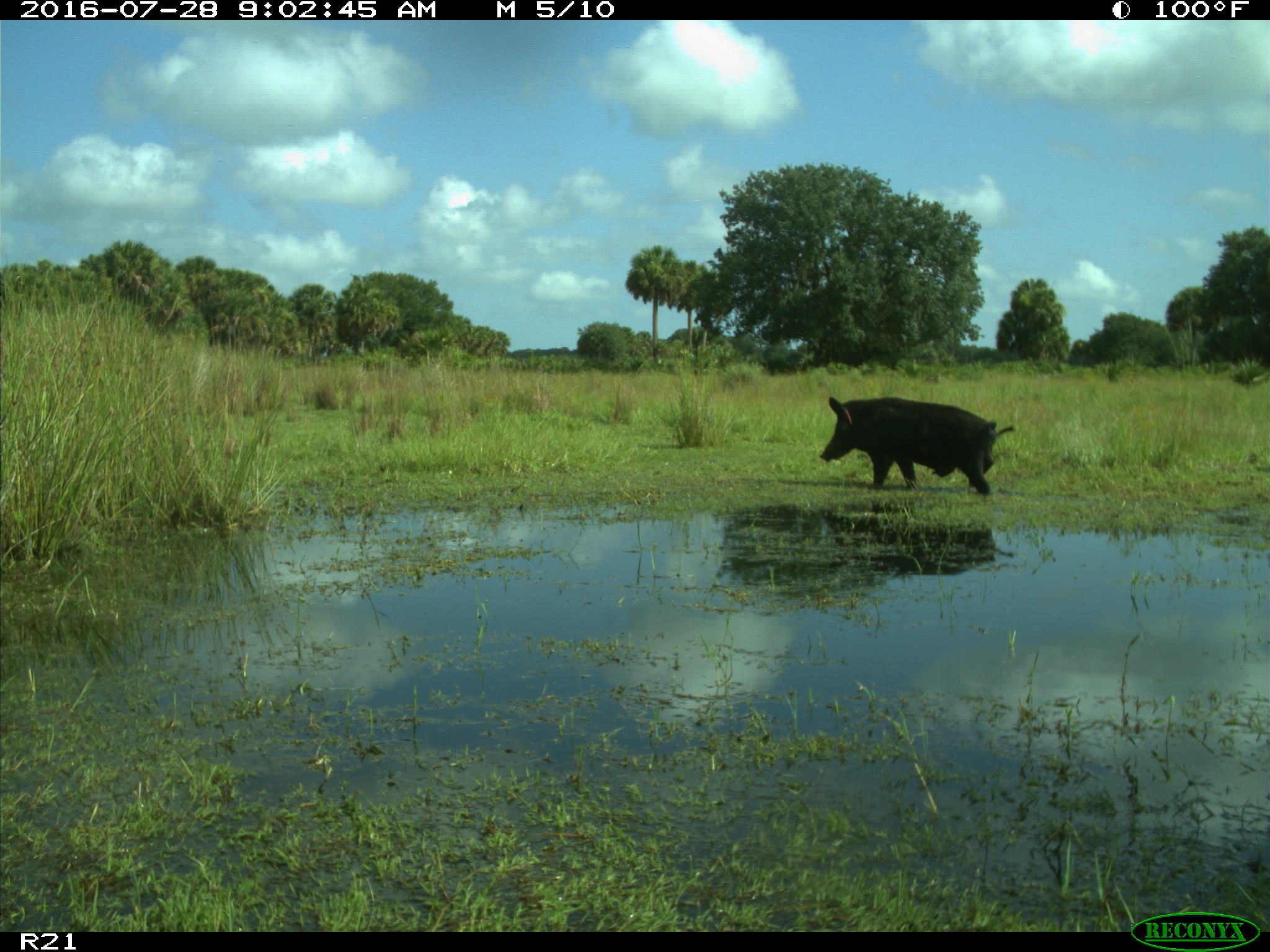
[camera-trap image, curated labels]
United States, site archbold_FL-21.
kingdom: Animalia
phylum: Chordata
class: Mammalia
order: Artiodactyla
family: Suidae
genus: Sus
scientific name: Sus scrofa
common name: wild boar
Sus scrofa (wild boar).